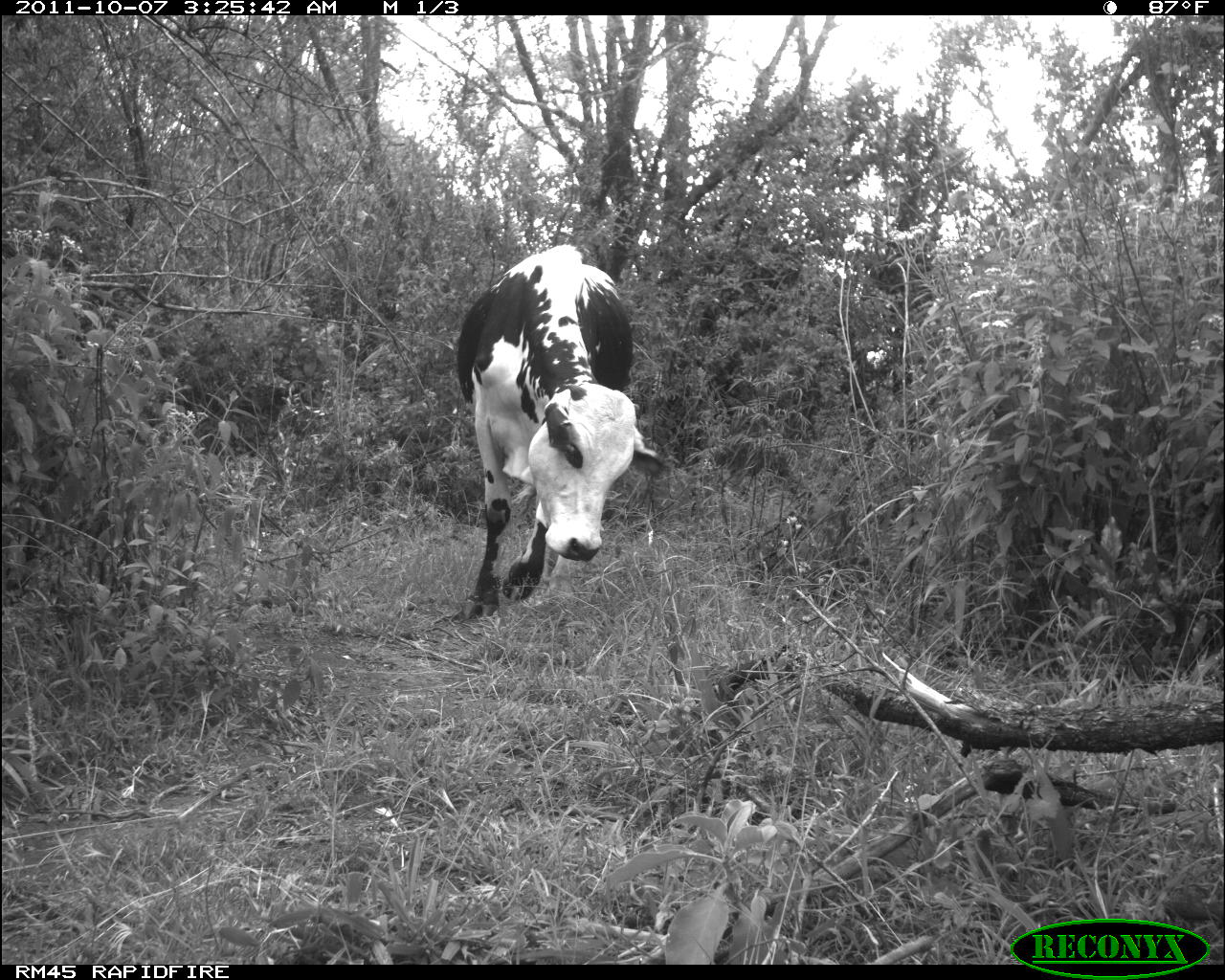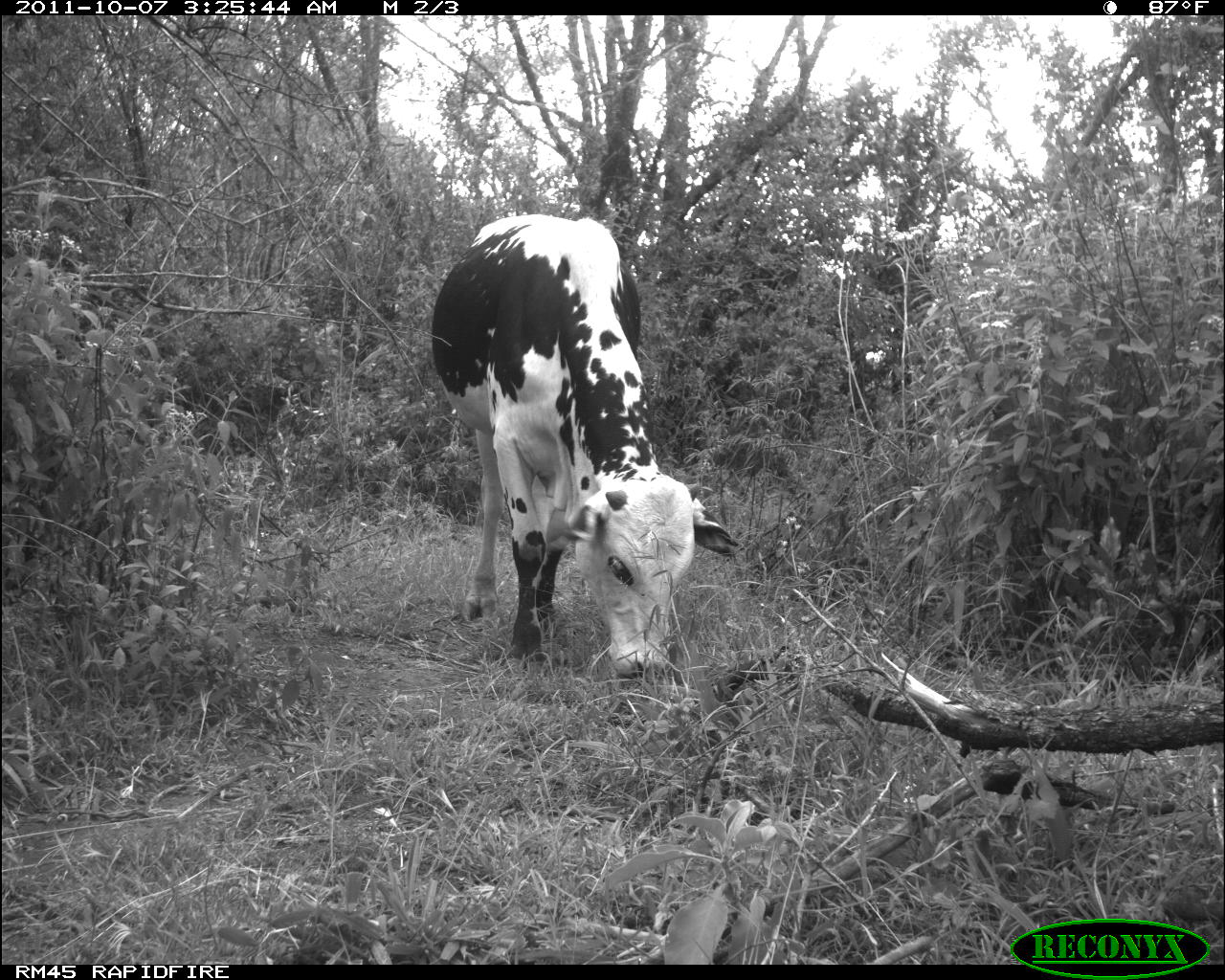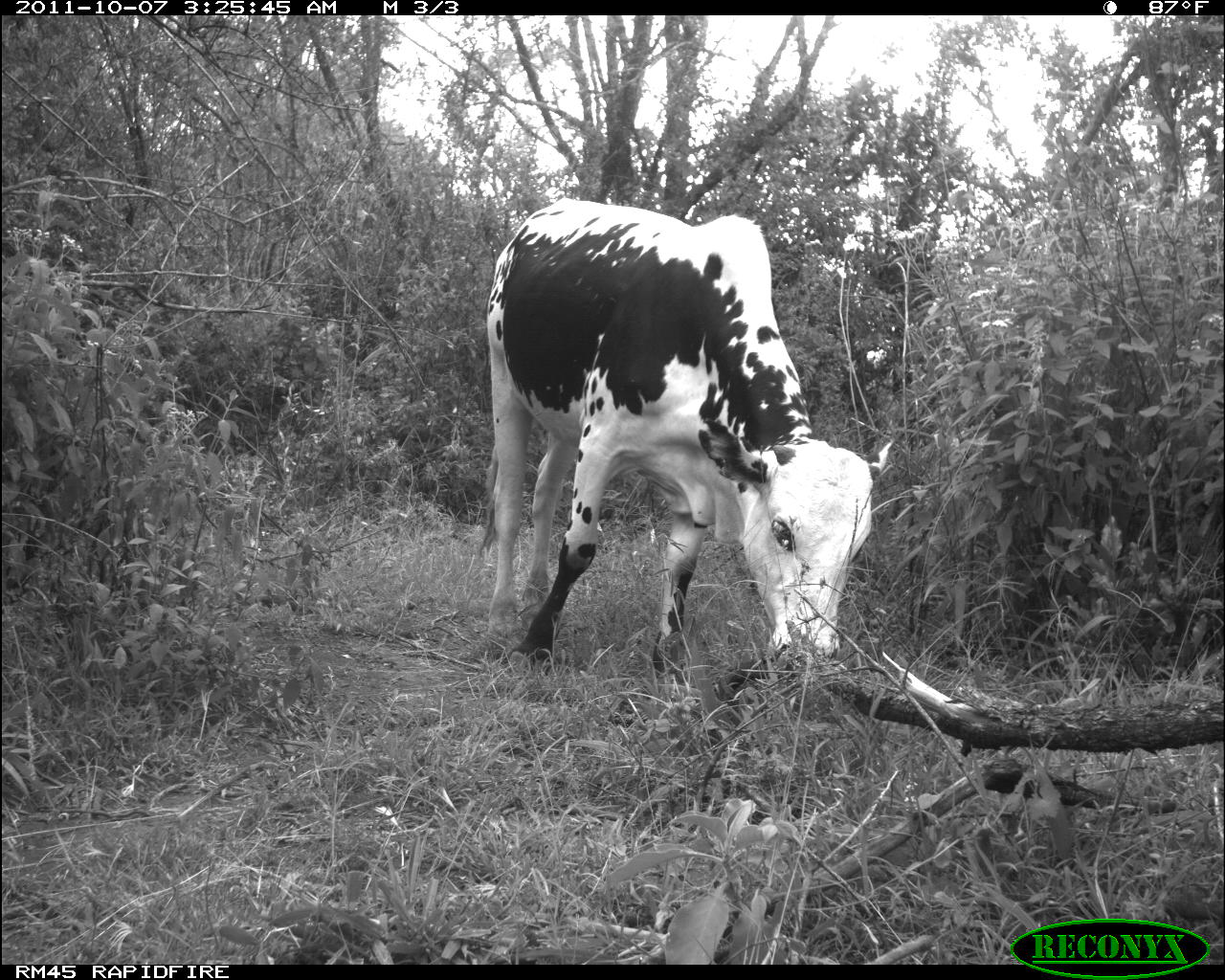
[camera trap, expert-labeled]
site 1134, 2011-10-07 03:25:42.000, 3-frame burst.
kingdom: Animalia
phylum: Chordata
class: Mammalia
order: Artiodactyla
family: Bovidae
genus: Bos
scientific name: Bos taurus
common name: domestic cattle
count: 1